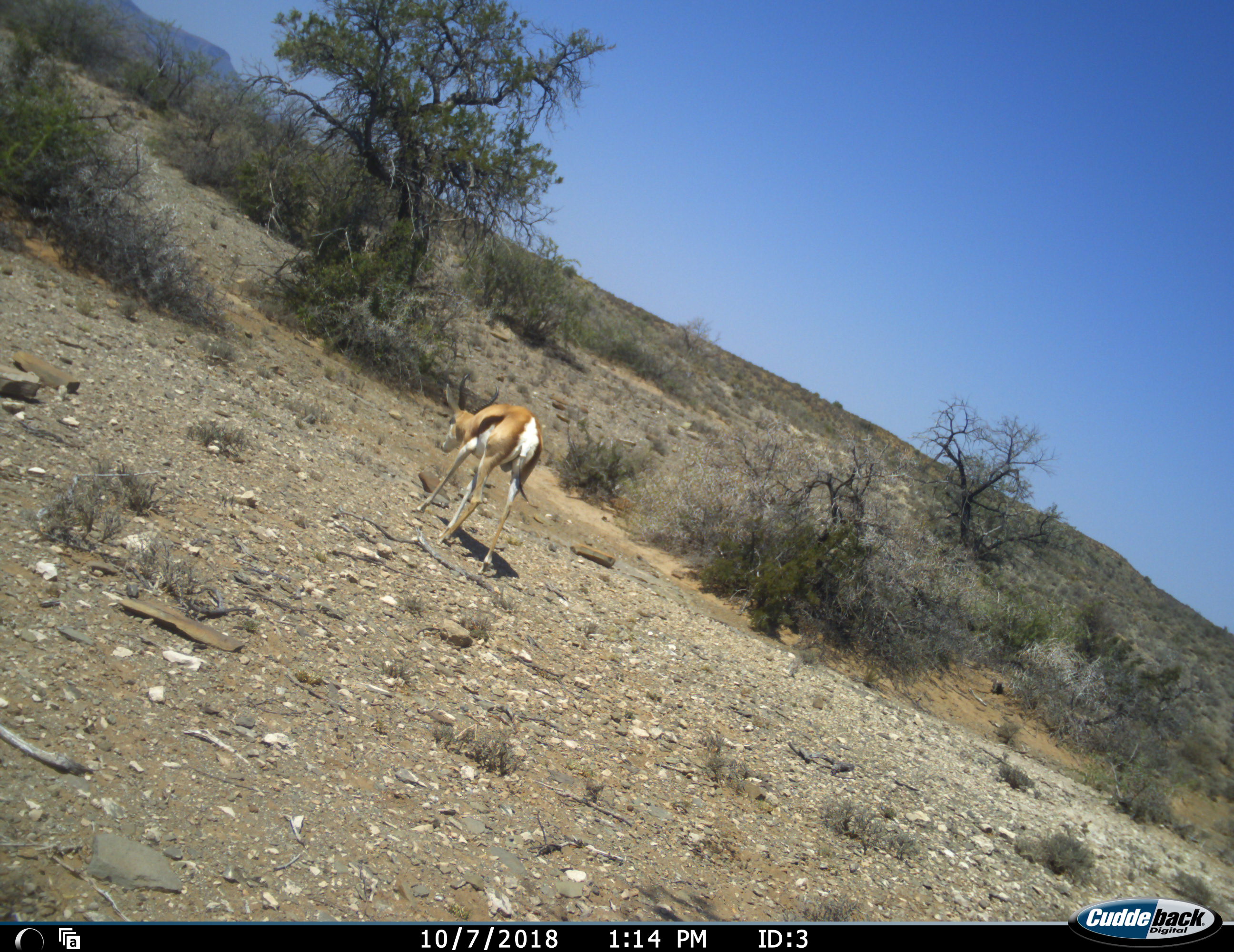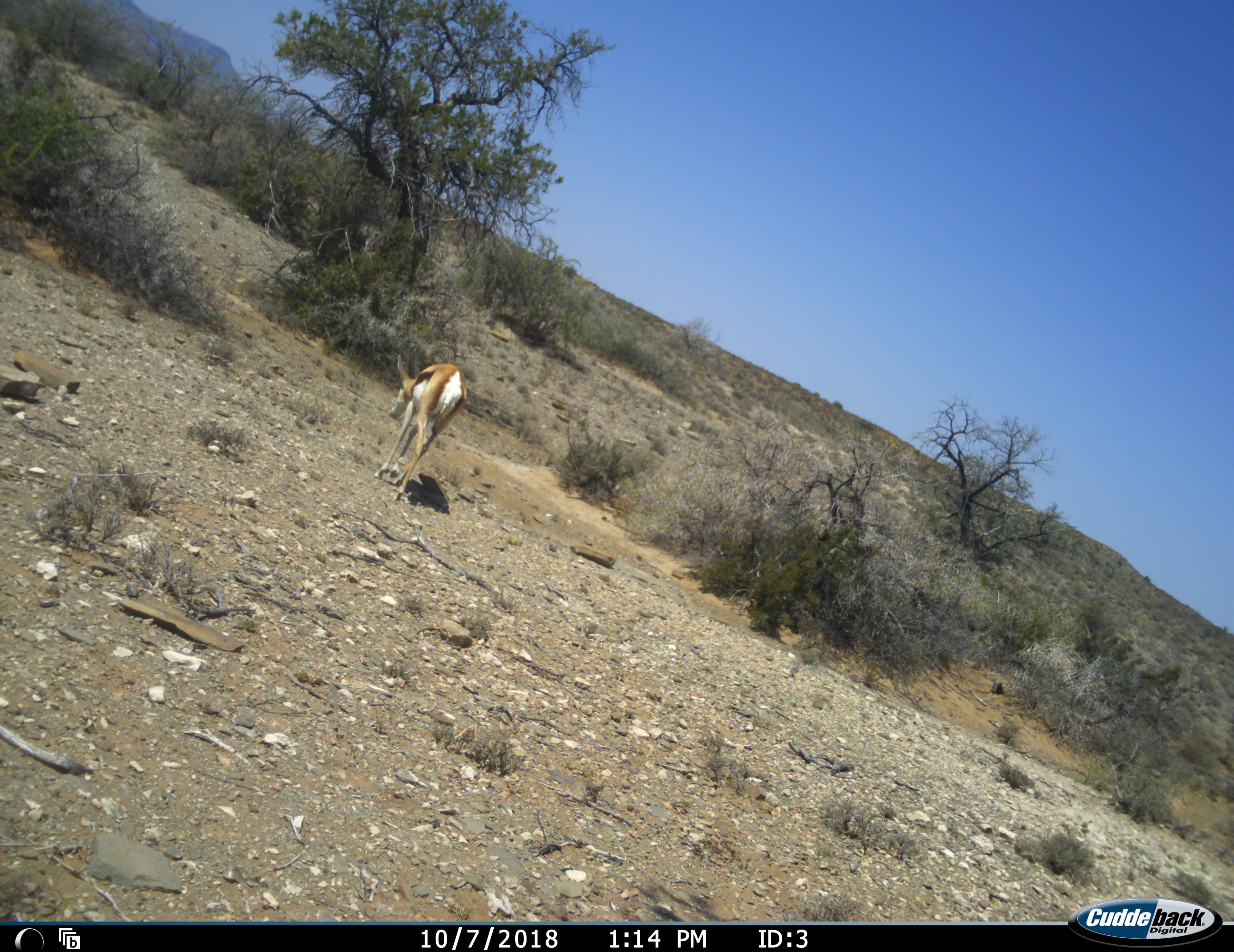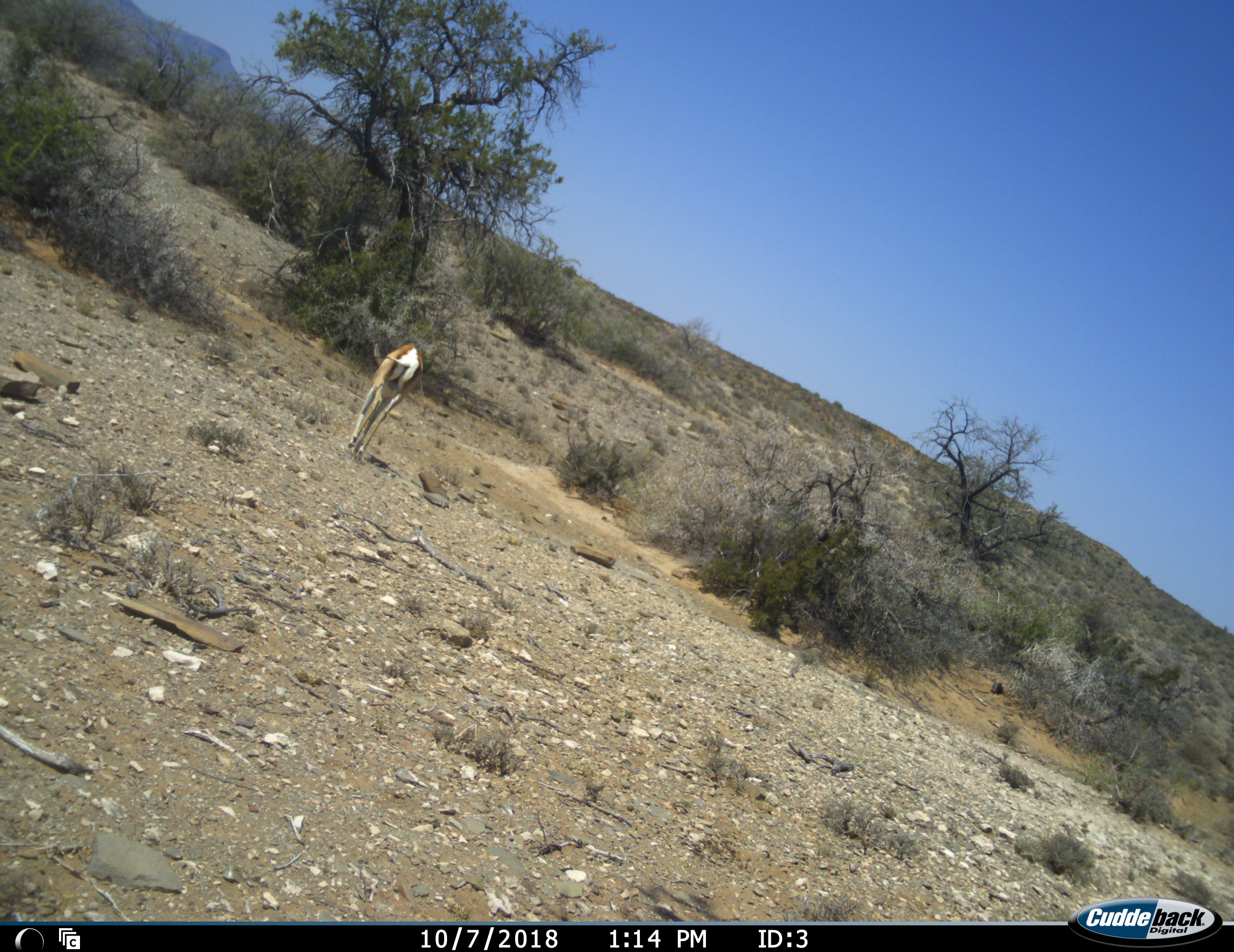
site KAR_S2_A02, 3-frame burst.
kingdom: Animalia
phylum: Chordata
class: Mammalia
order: Artiodactyla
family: Bovidae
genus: Antidorcas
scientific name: Antidorcas marsupialis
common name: springbok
Springbok (Antidorcas marsupialis), count 1. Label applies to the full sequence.